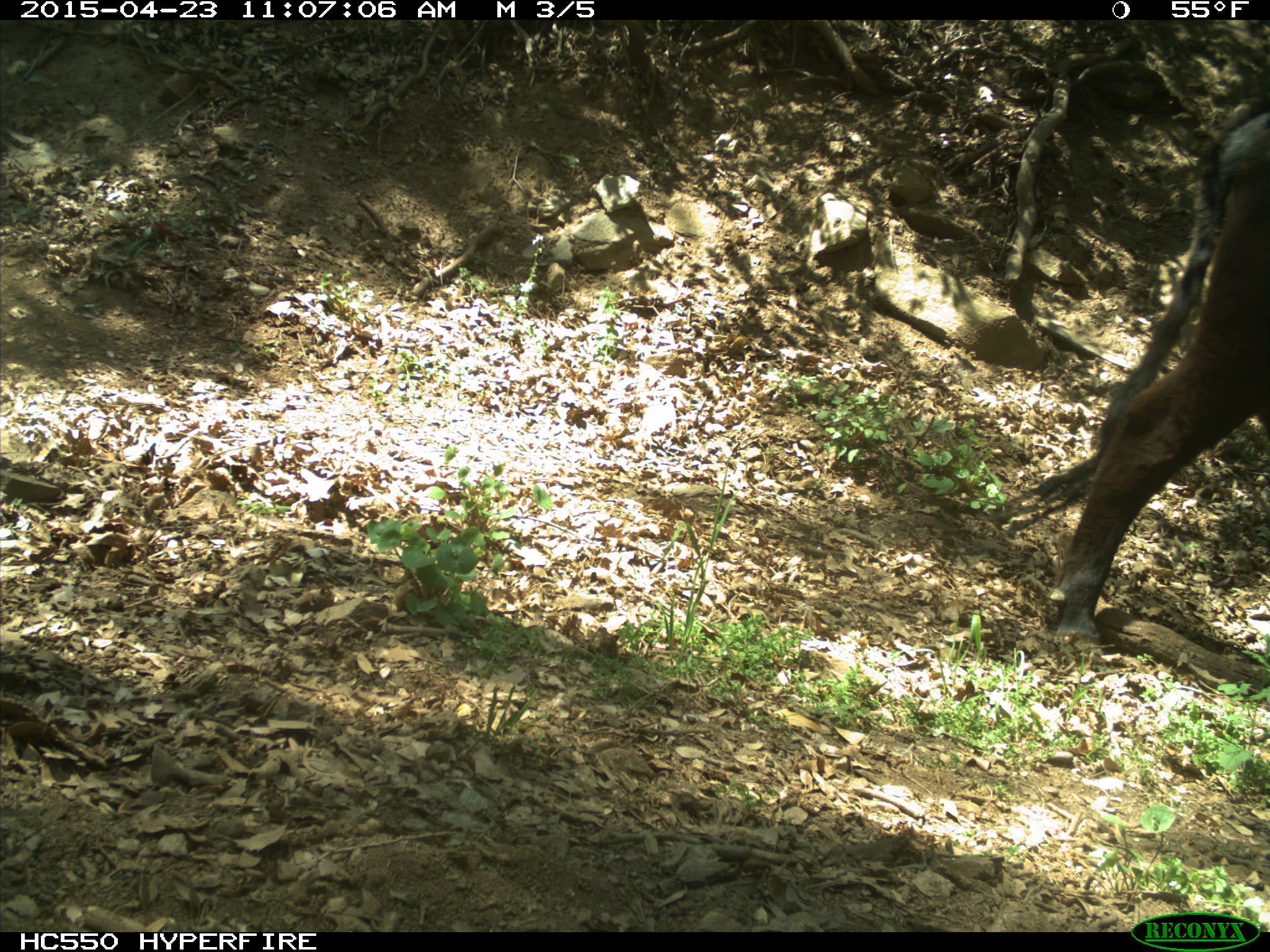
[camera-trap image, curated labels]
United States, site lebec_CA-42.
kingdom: Animalia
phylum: Chordata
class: Mammalia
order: Artiodactyla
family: Bovidae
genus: Bos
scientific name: Bos taurus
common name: domestic cow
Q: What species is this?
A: Bos taurus (domestic cow).